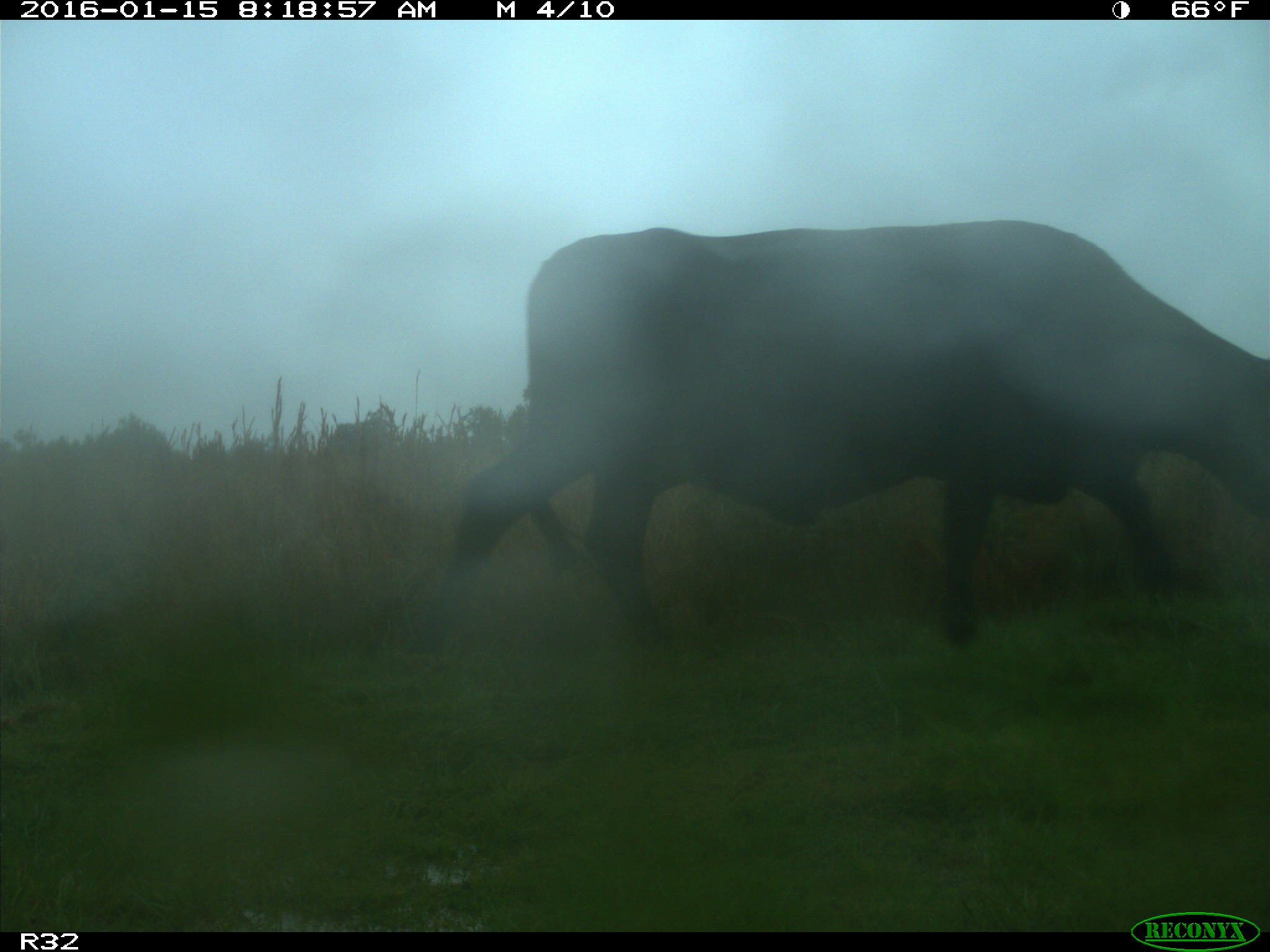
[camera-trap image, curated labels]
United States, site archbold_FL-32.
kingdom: Animalia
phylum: Chordata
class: Mammalia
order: Artiodactyla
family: Bovidae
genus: Bos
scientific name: Bos taurus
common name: domestic cow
Bos taurus (domestic cow).